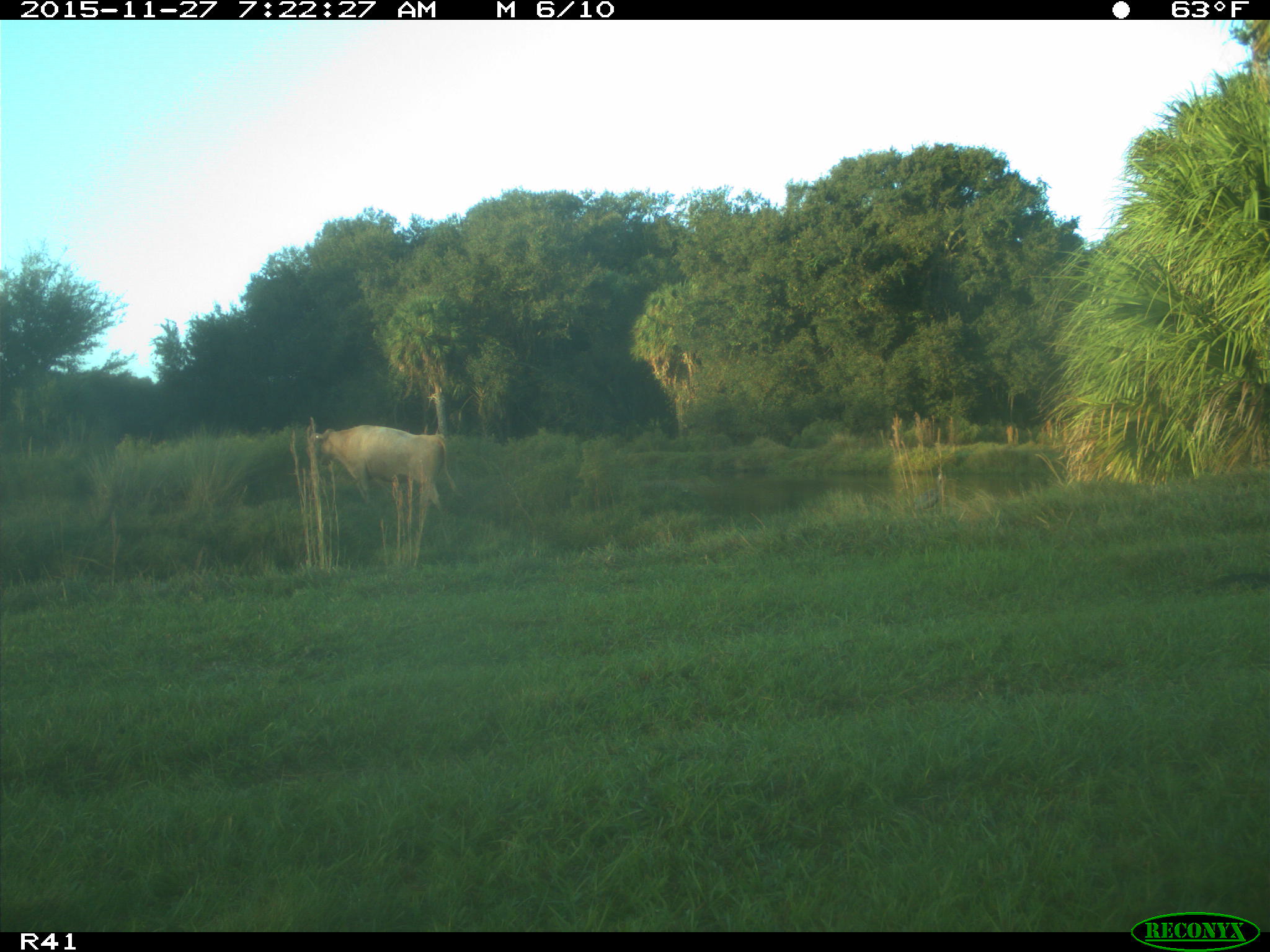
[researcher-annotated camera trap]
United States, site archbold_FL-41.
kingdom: Animalia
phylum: Chordata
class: Mammalia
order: Artiodactyla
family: Bovidae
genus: Bos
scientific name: Bos taurus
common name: domestic cow